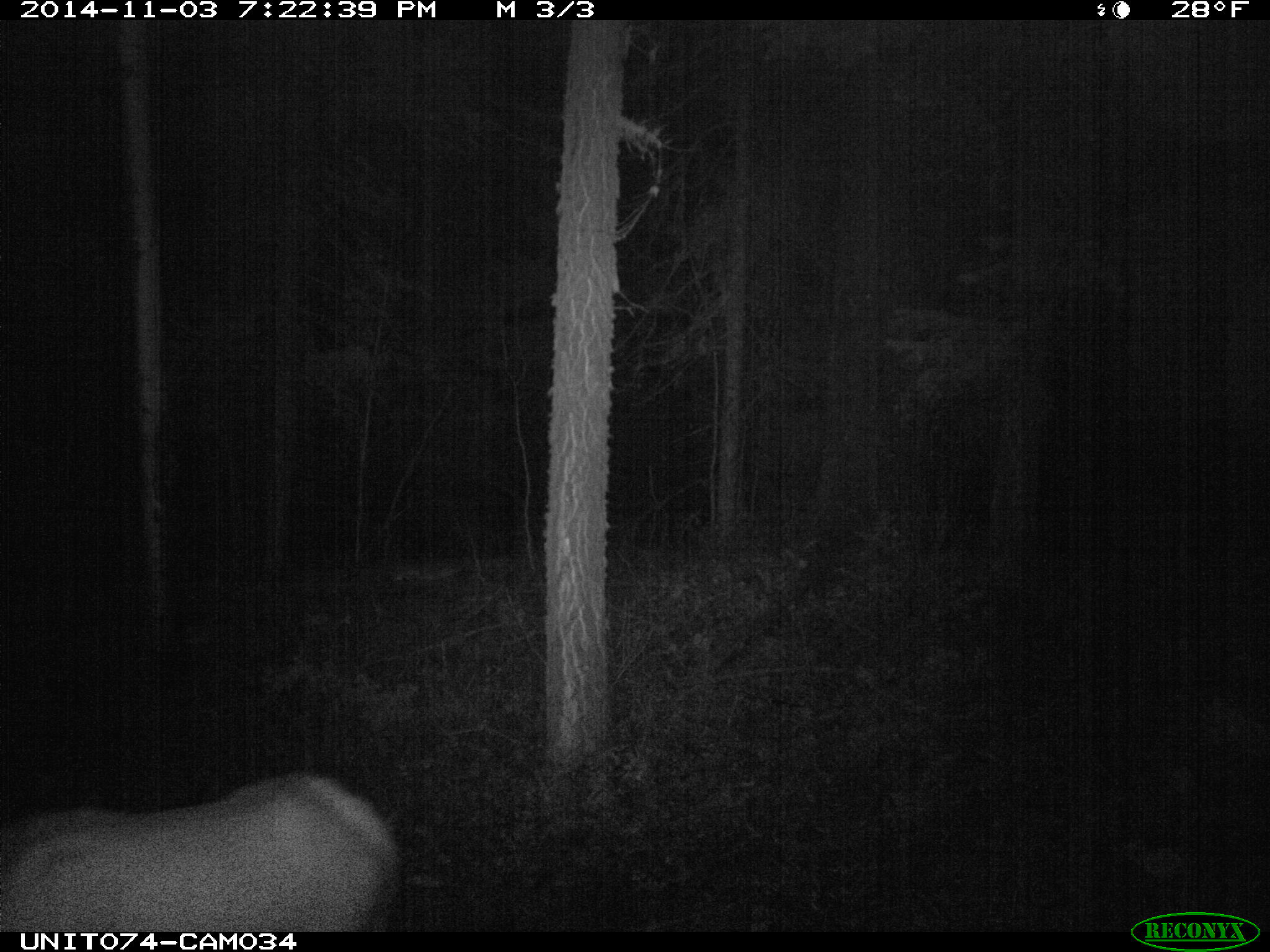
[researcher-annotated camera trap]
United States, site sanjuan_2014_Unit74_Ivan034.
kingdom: Animalia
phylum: Chordata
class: Mammalia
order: Artiodactyla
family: Cervidae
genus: Cervus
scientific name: Cervus elaphus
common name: red deer